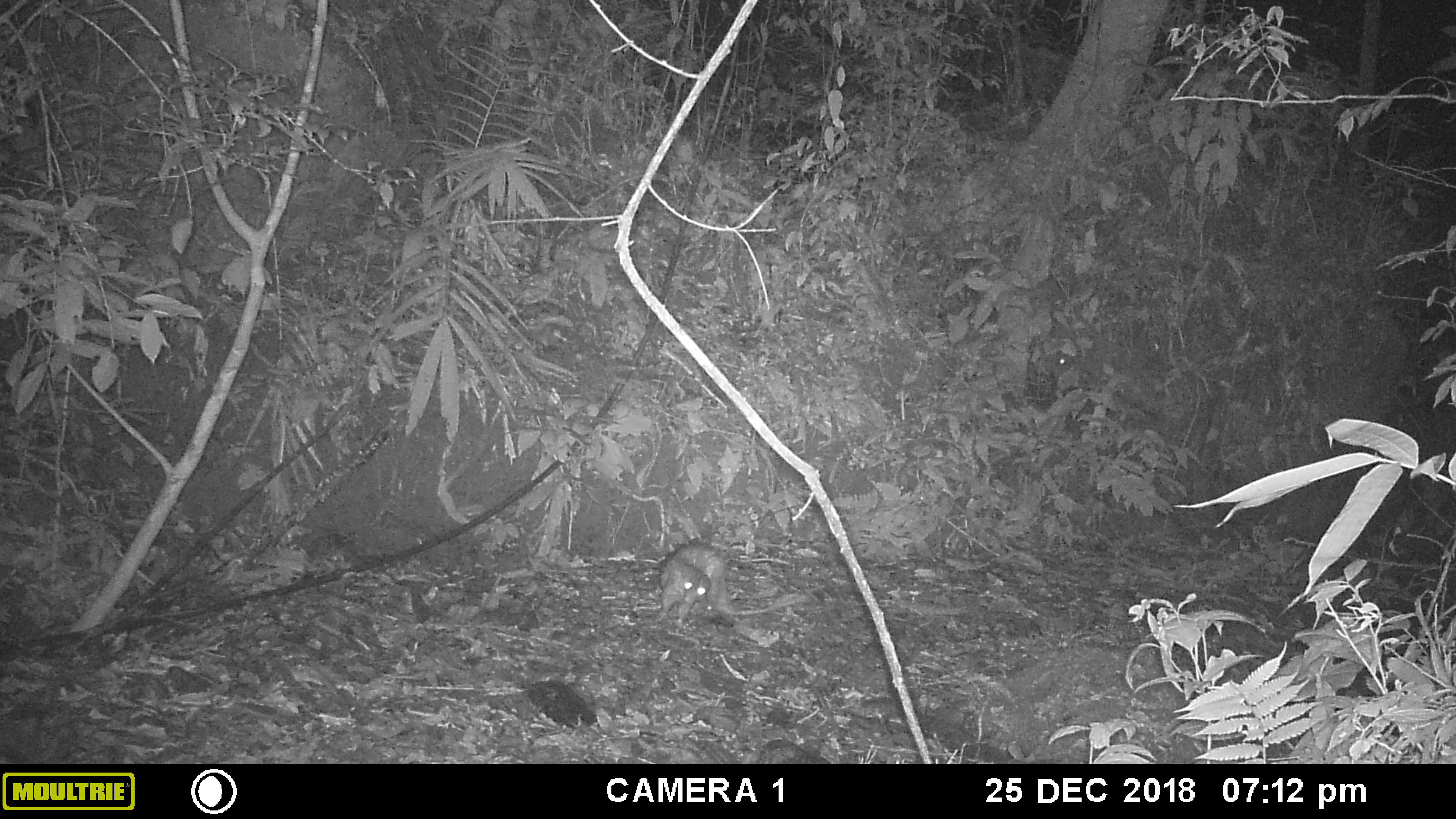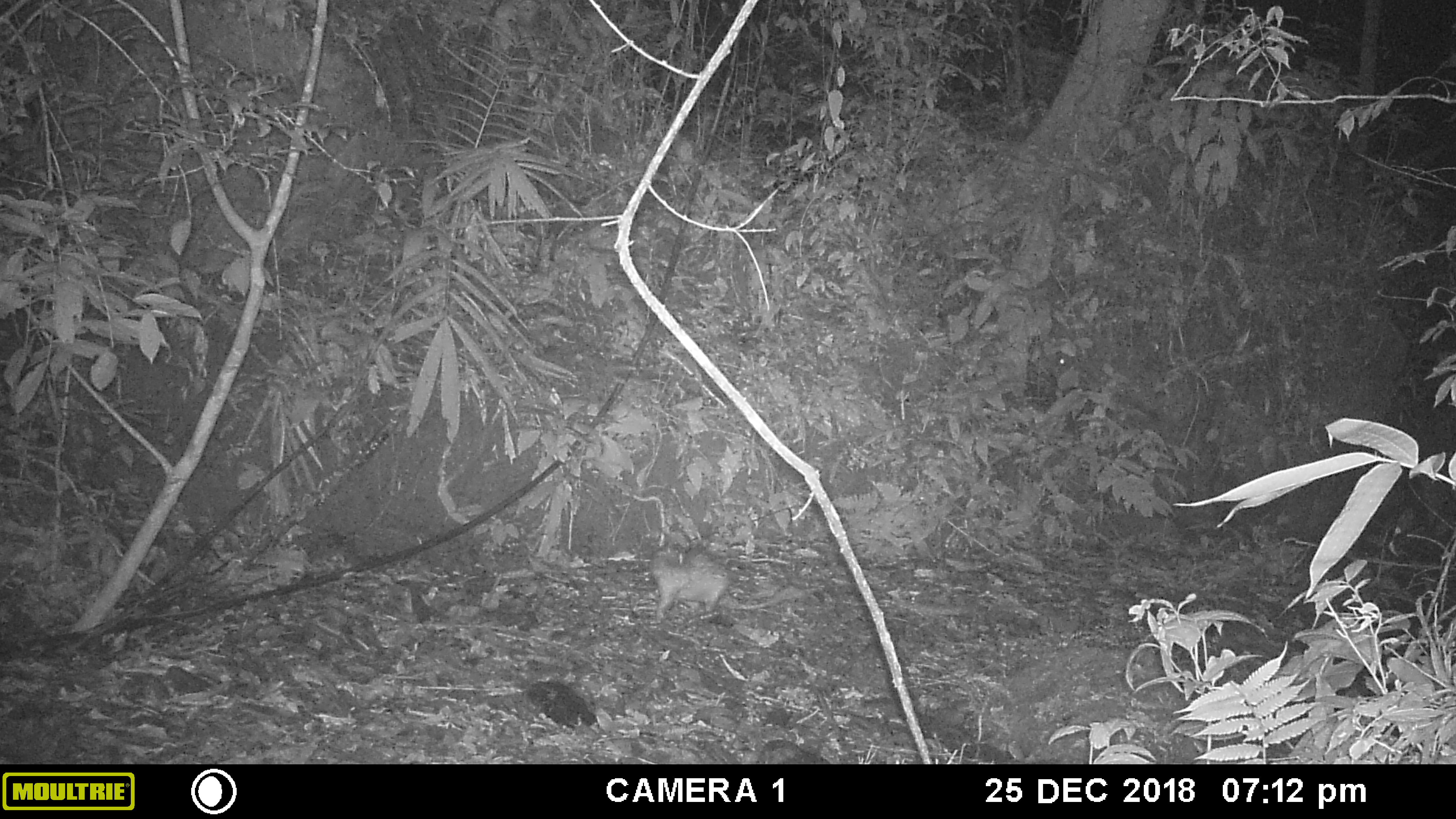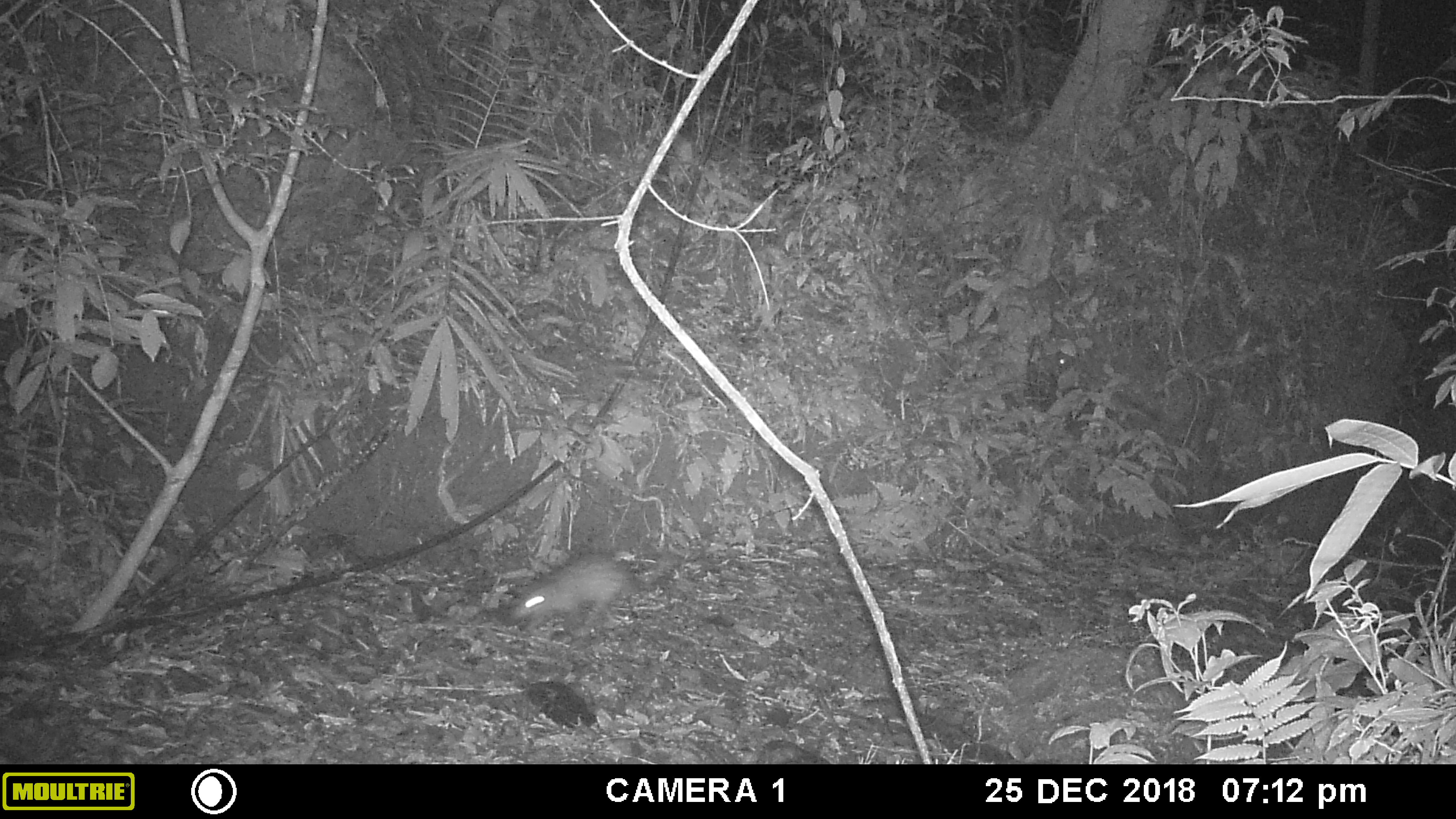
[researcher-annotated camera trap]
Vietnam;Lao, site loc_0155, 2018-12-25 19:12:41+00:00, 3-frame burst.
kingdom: Animalia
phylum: Chordata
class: Mammalia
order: Rodentia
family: Hystricidae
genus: Atherurus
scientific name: Atherurus macrourus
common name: asiatic brush-tailed porcupine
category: asiatic brush tailed porcupine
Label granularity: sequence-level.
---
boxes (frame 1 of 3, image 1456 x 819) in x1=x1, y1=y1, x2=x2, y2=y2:
asiatic brush tailed porcupine: x1=658, y1=541, x2=807, y2=628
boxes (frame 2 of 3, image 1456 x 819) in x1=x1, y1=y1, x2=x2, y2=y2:
asiatic brush tailed porcupine: x1=650, y1=542, x2=820, y2=624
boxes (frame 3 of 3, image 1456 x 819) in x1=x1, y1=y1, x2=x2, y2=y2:
asiatic brush tailed porcupine: x1=498, y1=550, x2=685, y2=640